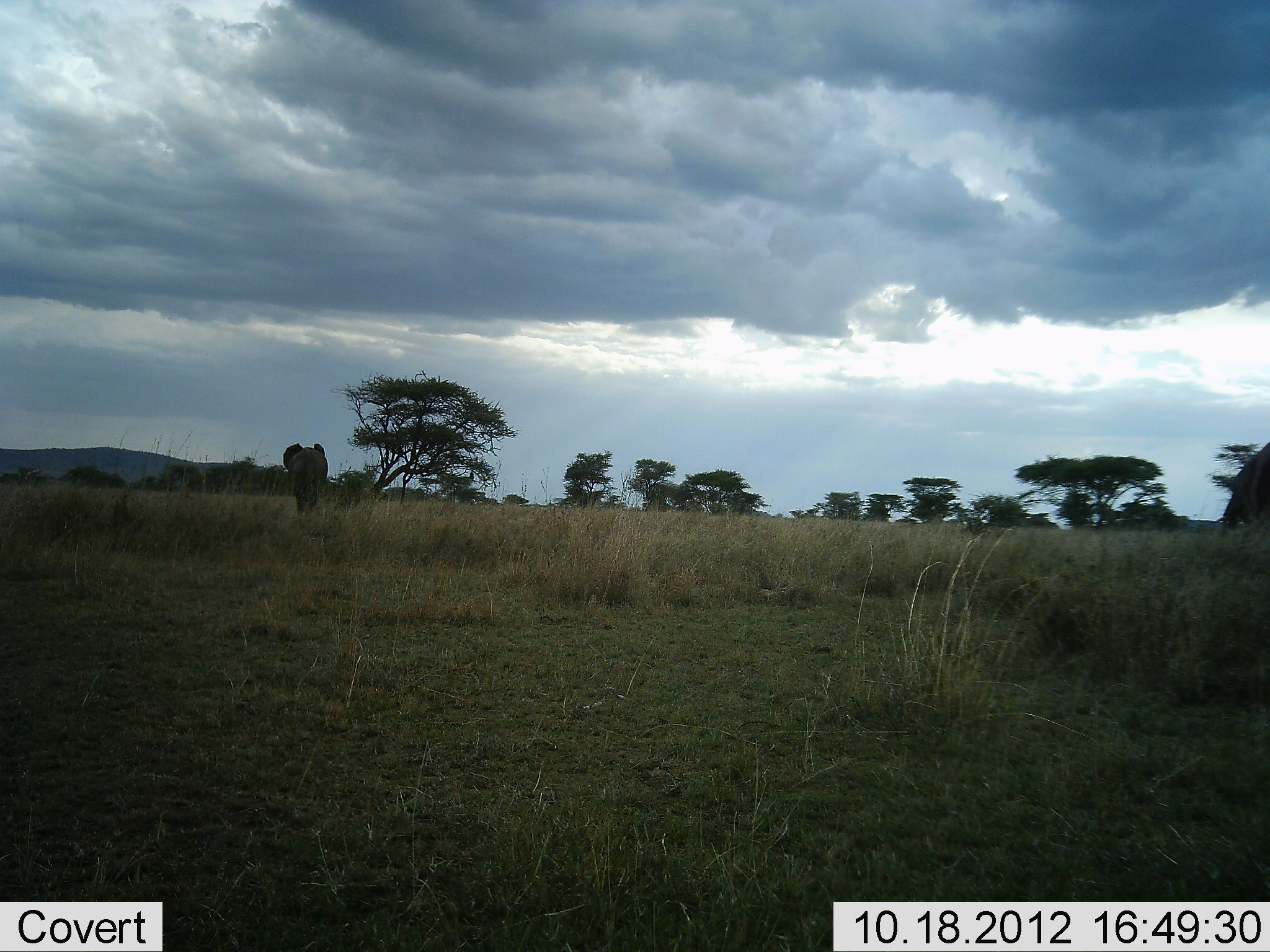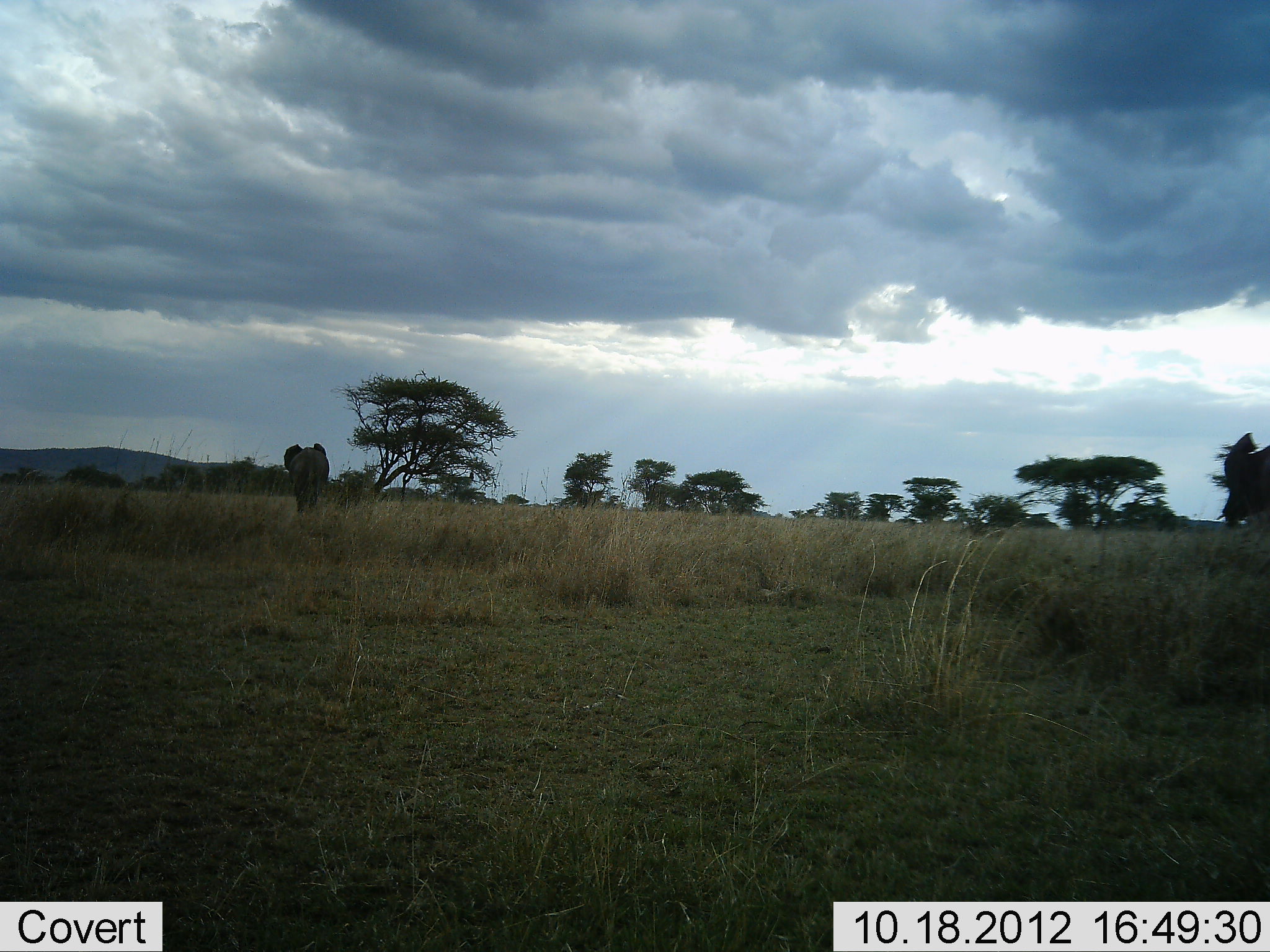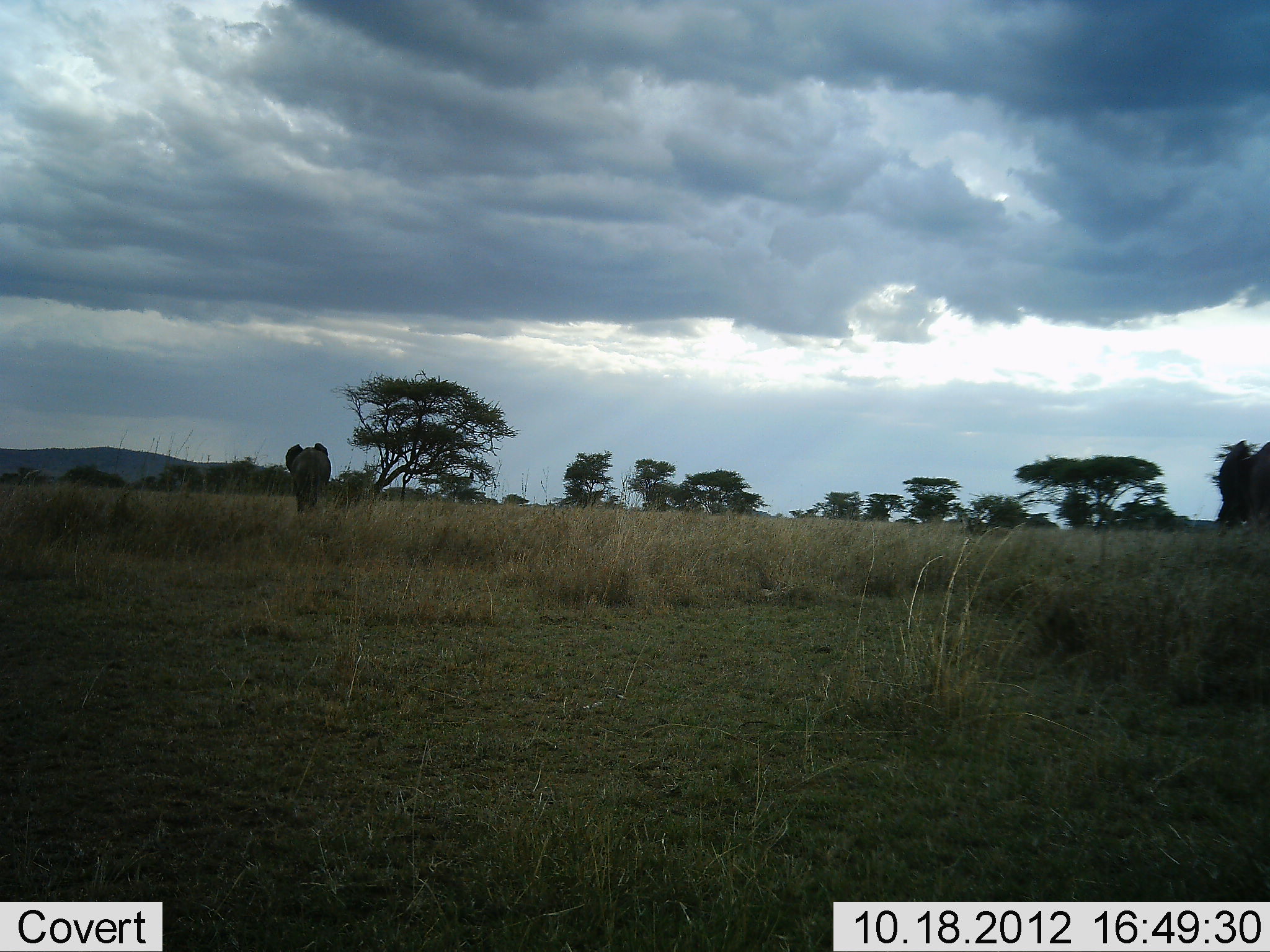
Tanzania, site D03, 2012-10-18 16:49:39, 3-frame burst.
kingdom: Animalia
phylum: Chordata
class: Mammalia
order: Proboscidea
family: Elephantidae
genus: Loxodonta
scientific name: Loxodonta africana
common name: african bush elephant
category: elephant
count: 2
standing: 55%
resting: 0%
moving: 36%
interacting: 9%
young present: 0%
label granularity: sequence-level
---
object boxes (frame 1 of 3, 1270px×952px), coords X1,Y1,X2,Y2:
animal: 1218,440,1270,539; 283,441,329,518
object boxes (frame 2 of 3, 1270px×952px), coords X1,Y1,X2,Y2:
animal: 1216,430,1270,530; 283,441,332,521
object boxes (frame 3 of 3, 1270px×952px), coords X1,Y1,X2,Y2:
animal: 1212,430,1270,539; 283,441,332,521